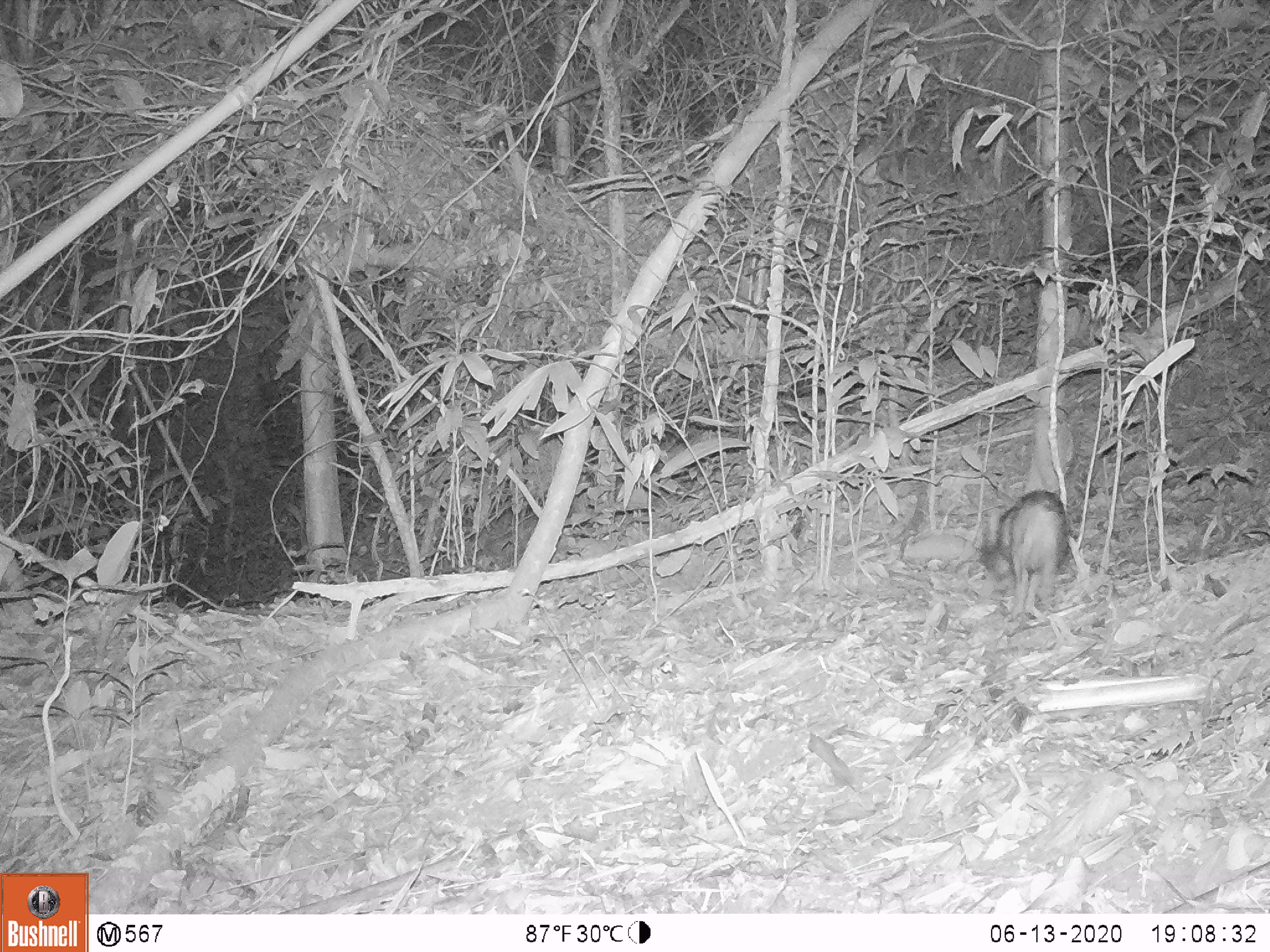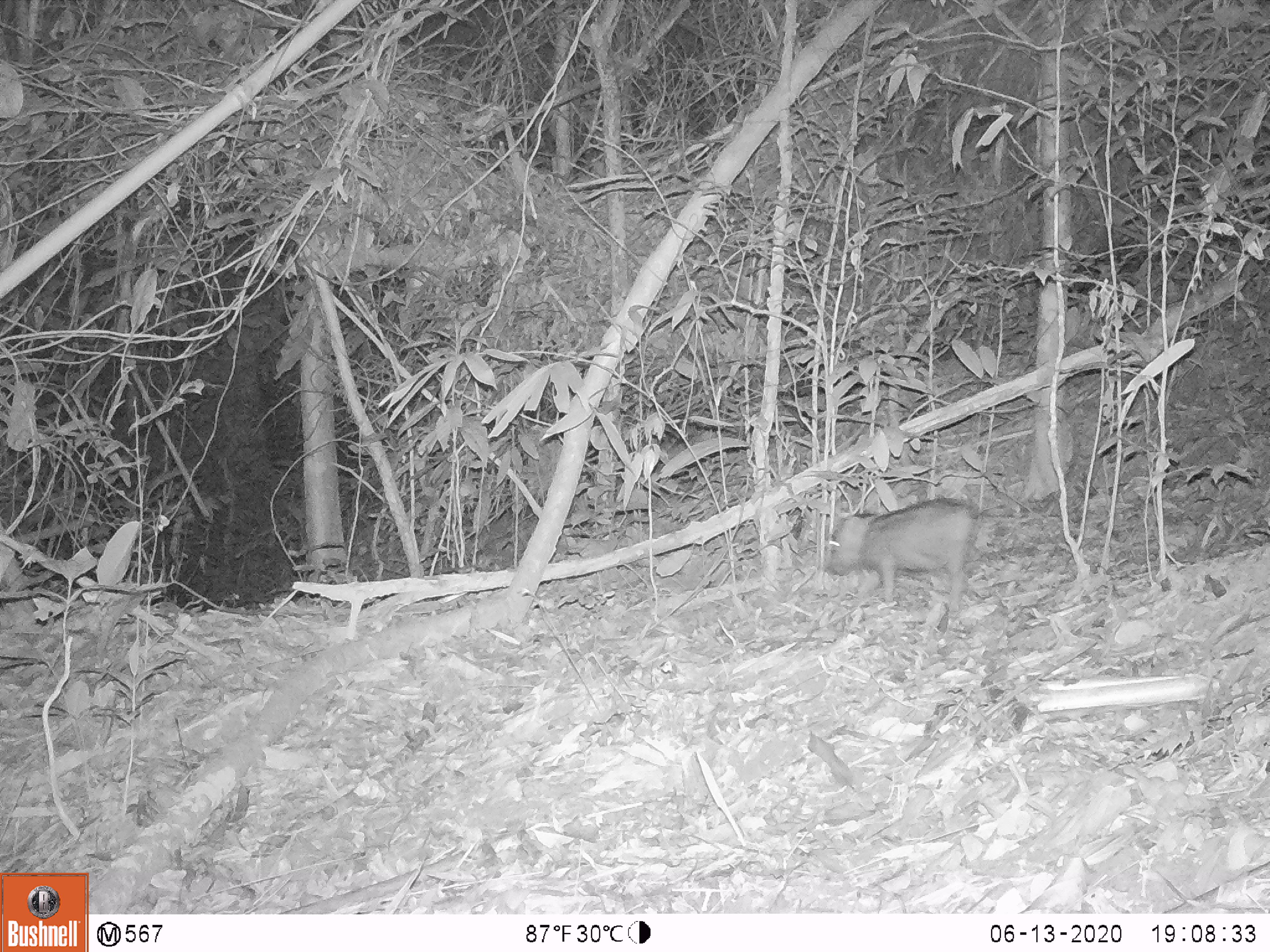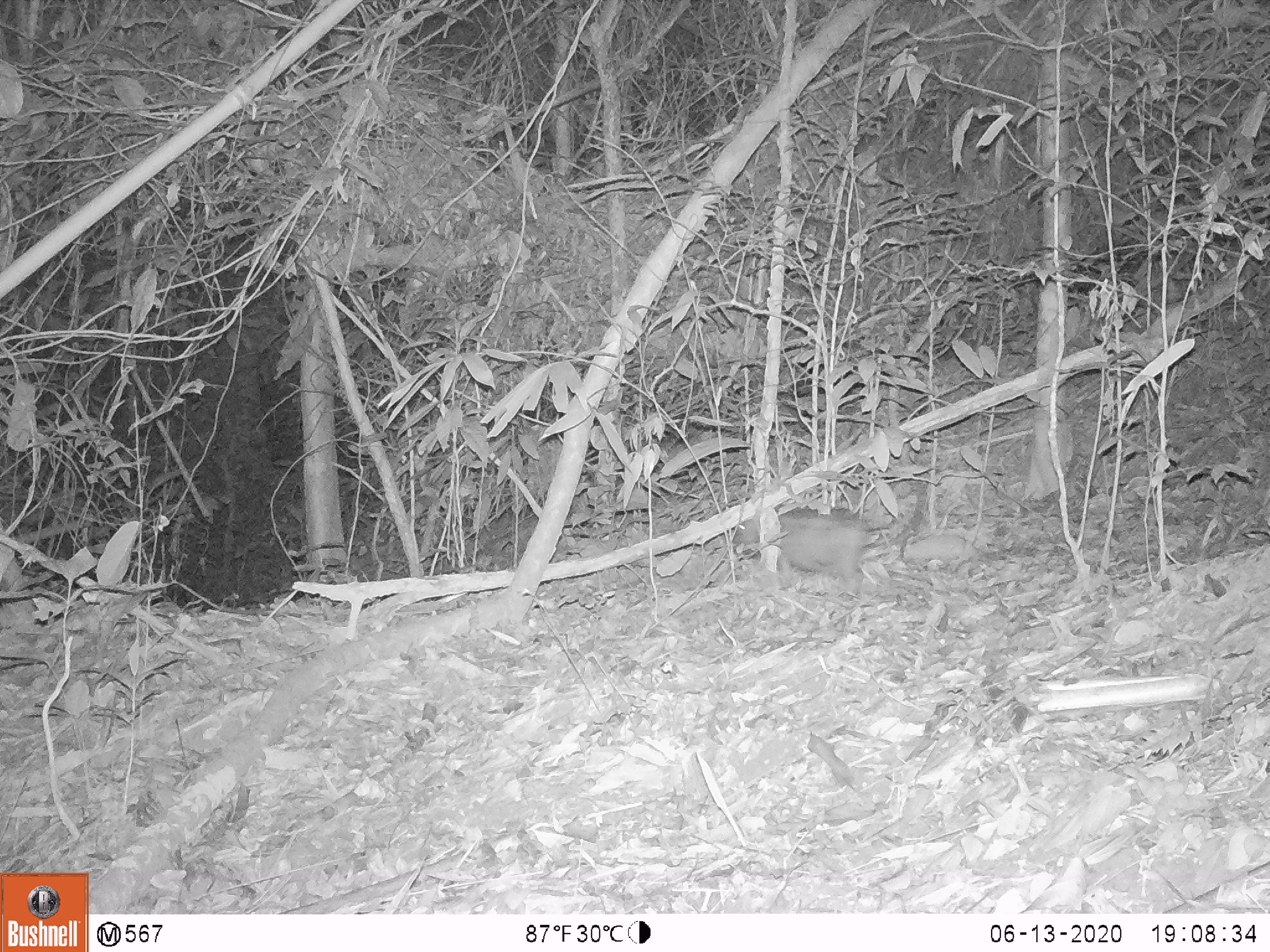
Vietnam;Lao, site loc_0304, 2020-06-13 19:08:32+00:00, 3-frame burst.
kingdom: Animalia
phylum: Chordata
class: Mammalia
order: Artiodactyla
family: Suidae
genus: Sus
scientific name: Sus scrofa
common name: eurasian wild pig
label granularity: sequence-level